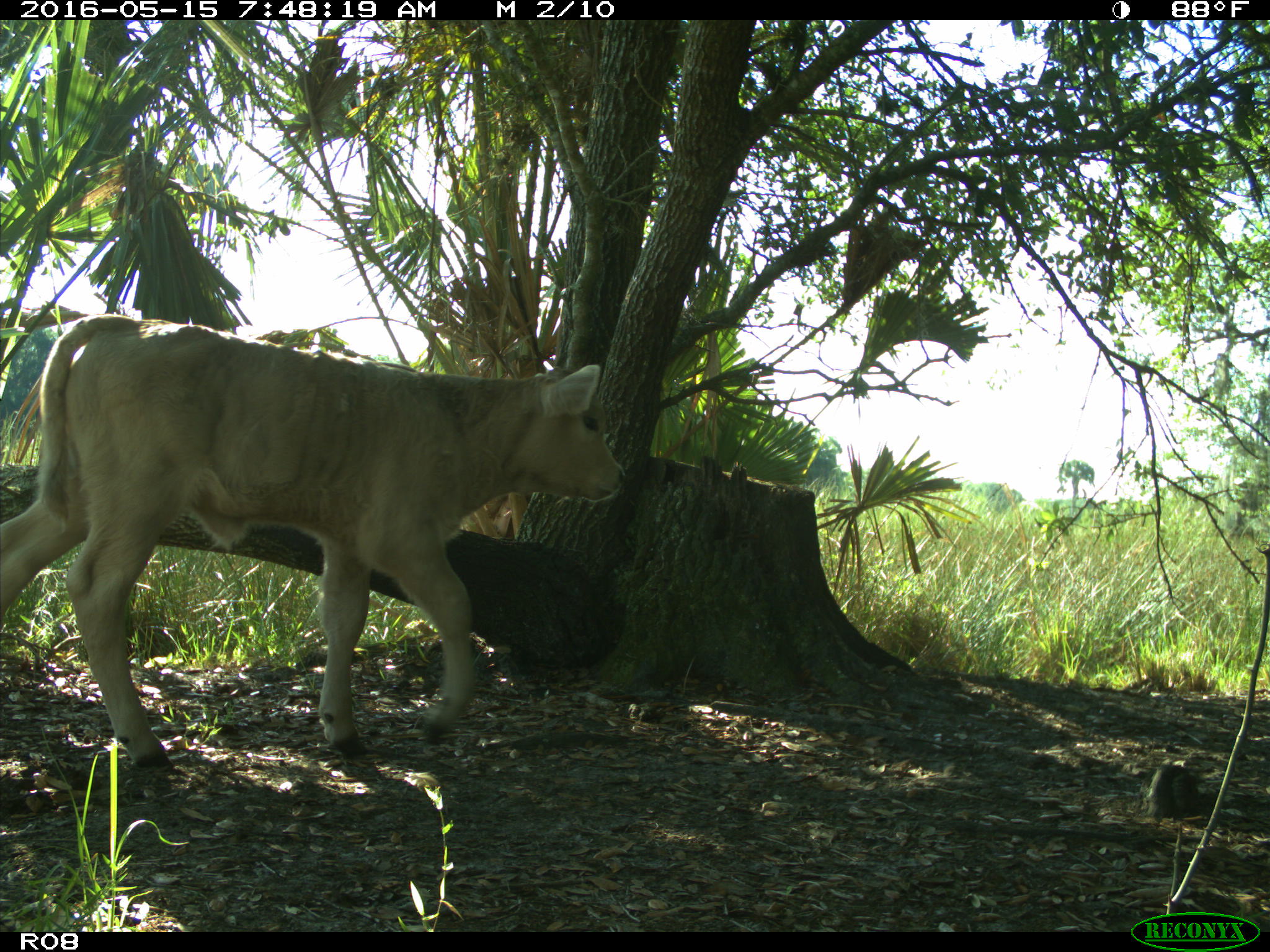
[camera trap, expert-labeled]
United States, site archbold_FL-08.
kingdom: Animalia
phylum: Chordata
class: Mammalia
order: Artiodactyla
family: Bovidae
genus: Bos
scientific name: Bos taurus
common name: domestic cow